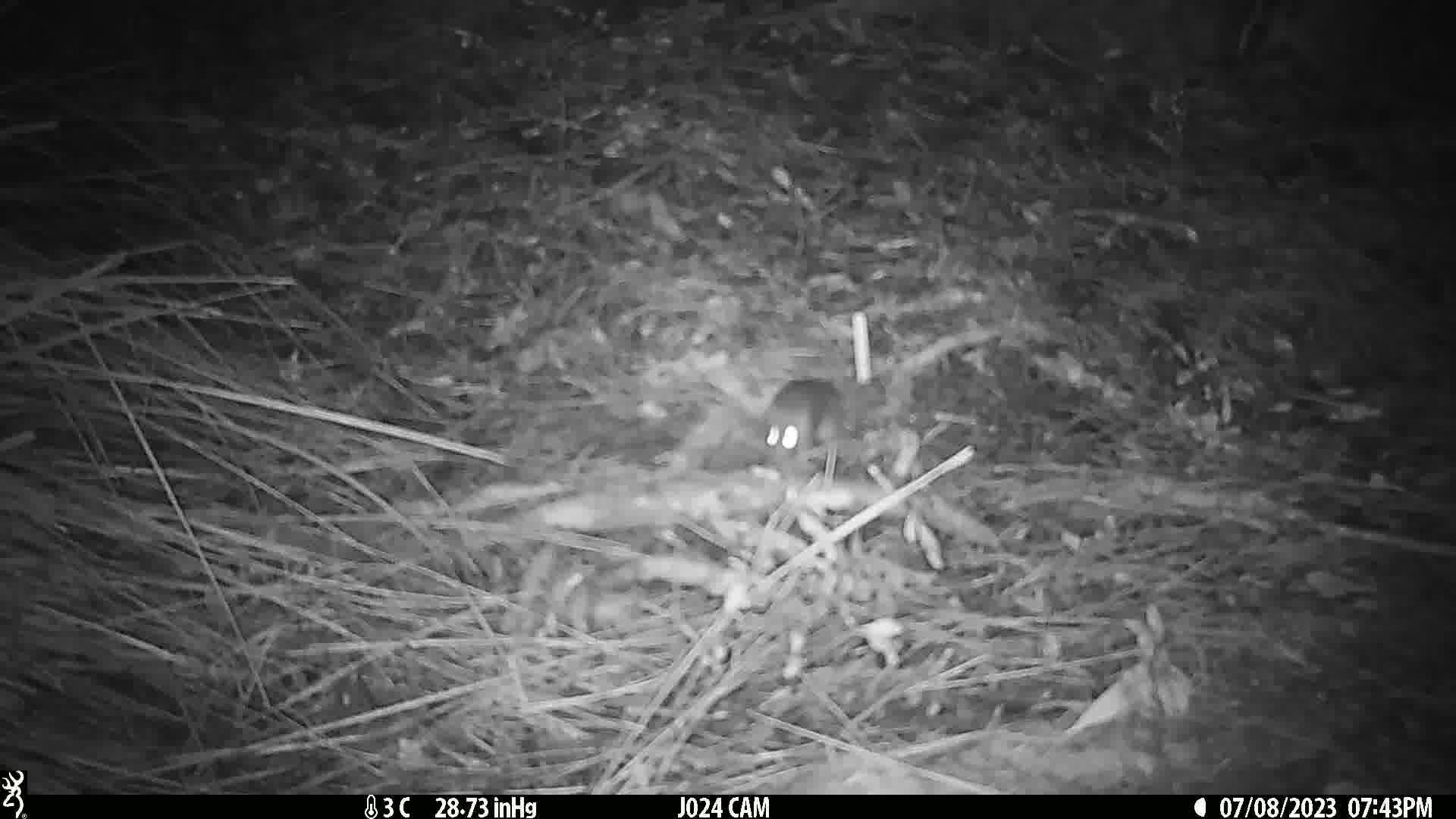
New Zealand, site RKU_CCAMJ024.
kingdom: Animalia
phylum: Chordata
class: Mammalia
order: Rodentia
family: Muridae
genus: Rattus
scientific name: Rattus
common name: rat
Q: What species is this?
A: Rat (Rattus).